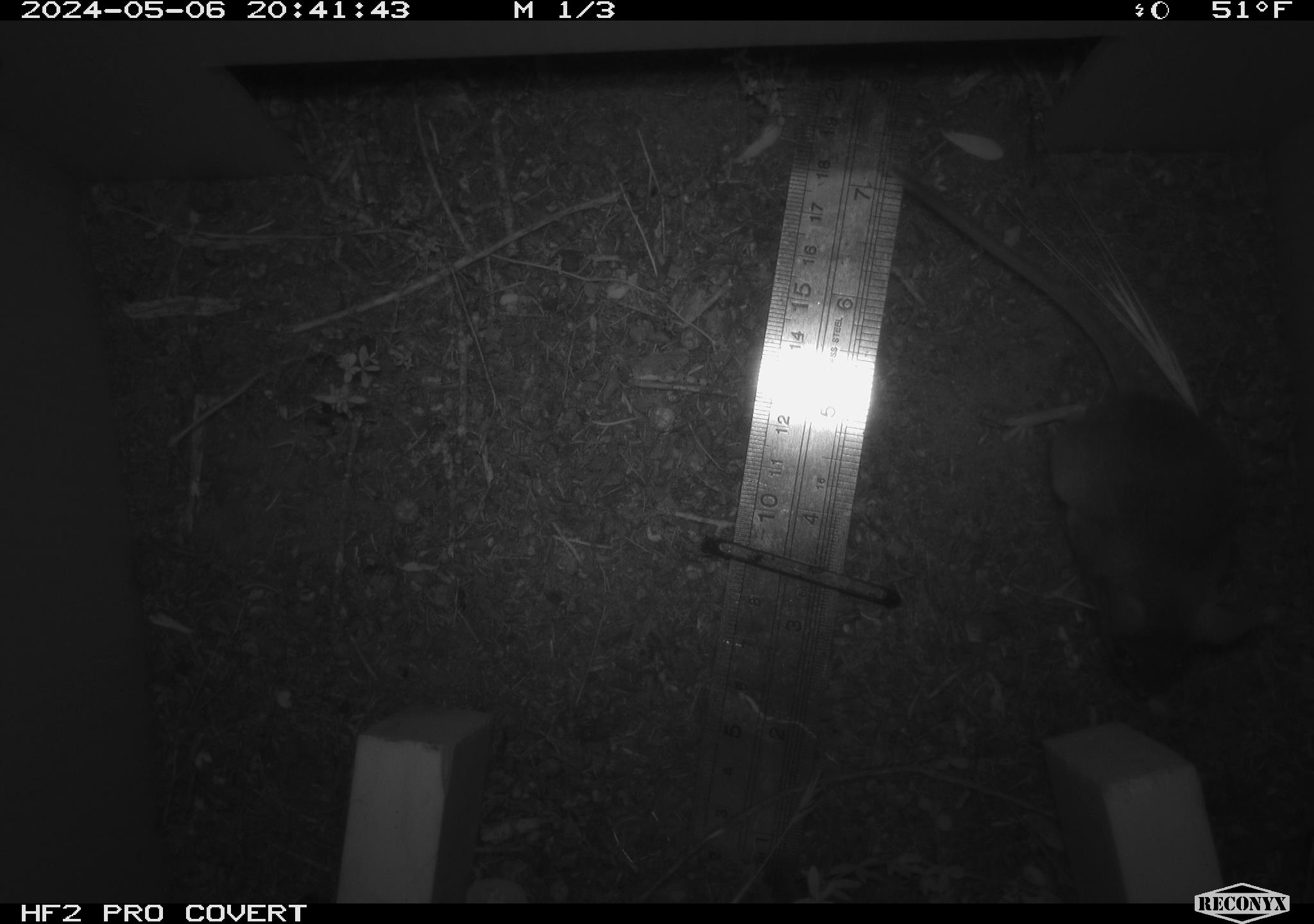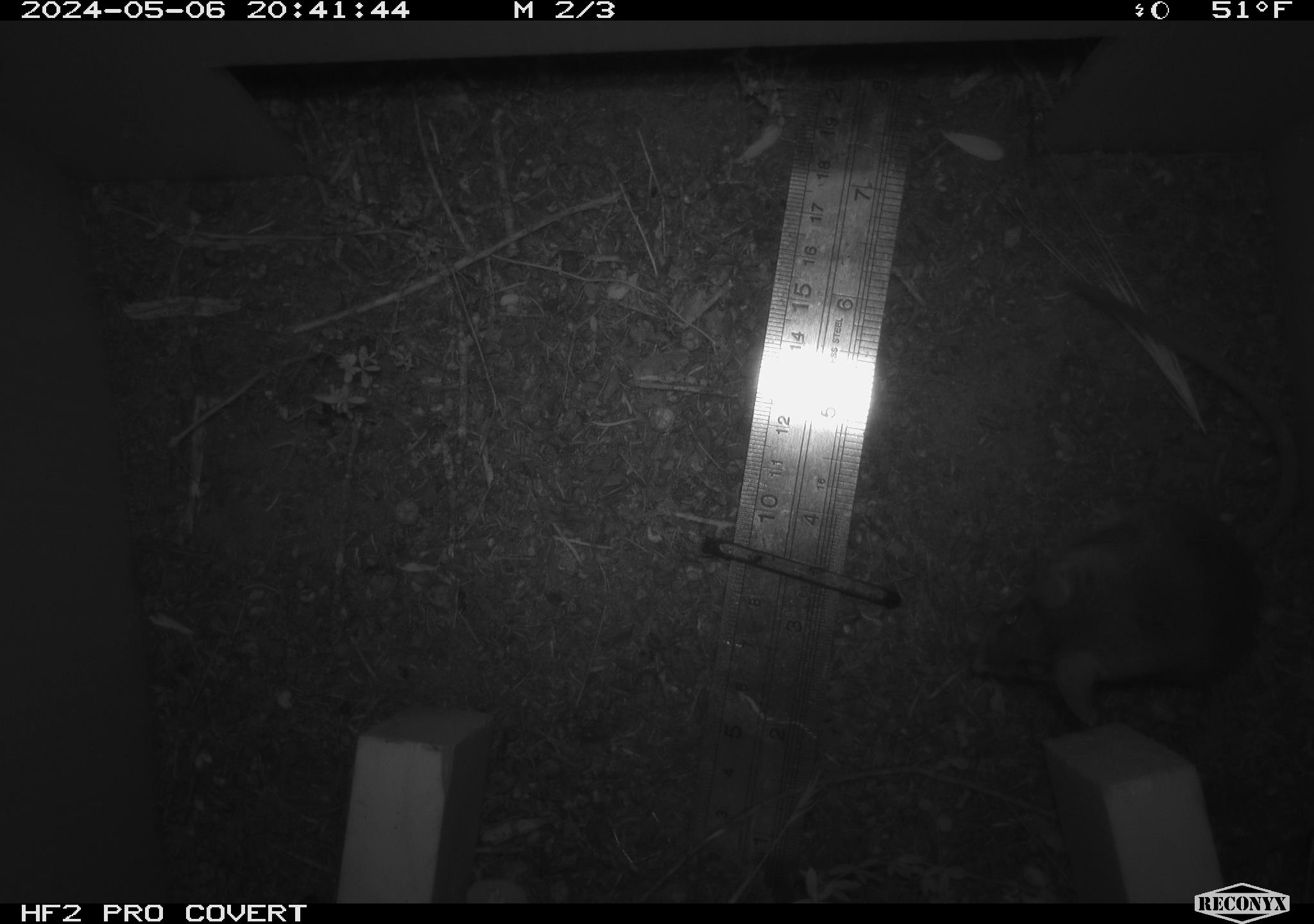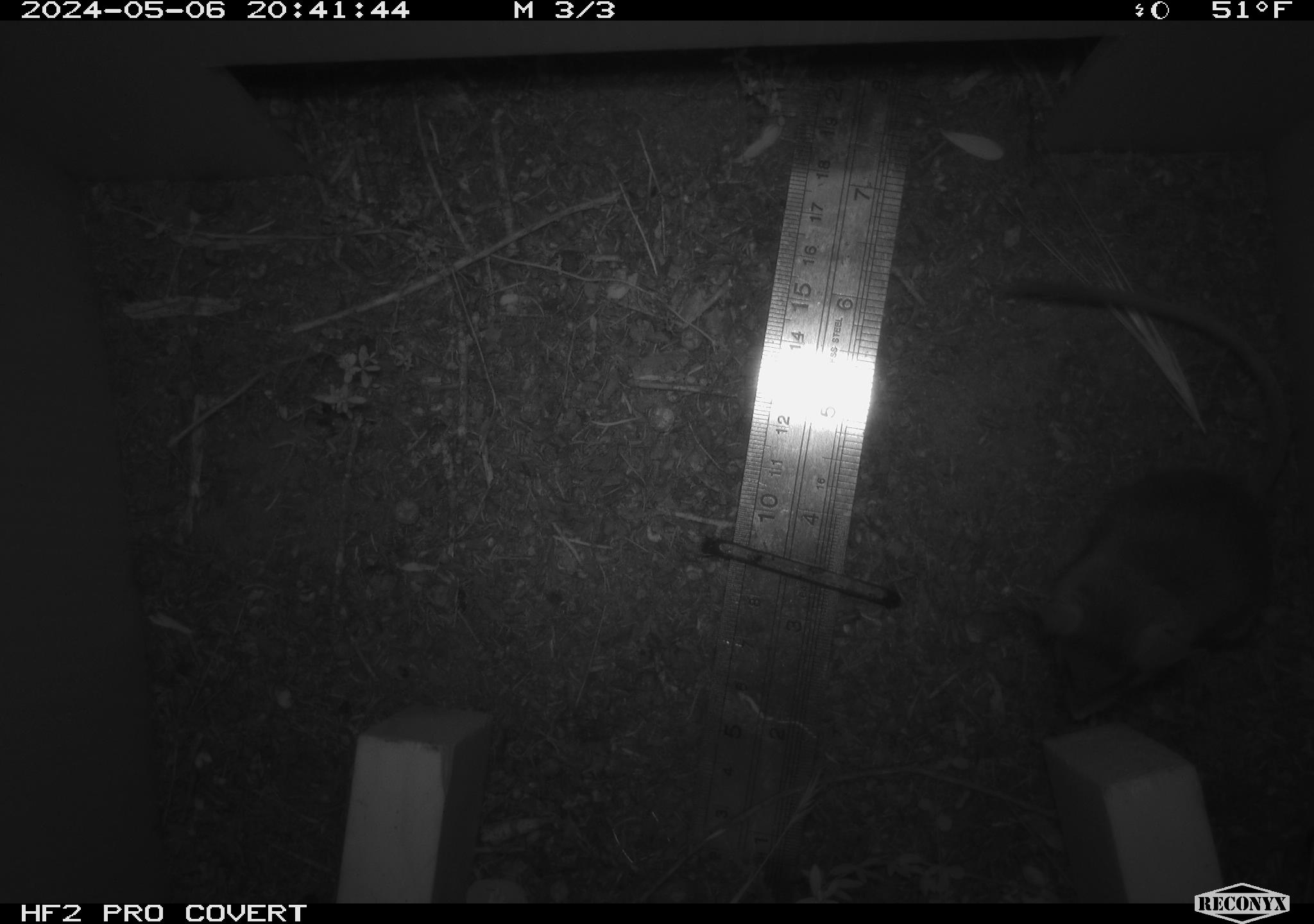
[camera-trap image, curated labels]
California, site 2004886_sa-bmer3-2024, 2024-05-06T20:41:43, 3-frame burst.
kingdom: Animalia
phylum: Chordata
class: Mammalia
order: Rodentia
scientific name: Rodentia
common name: mouse species